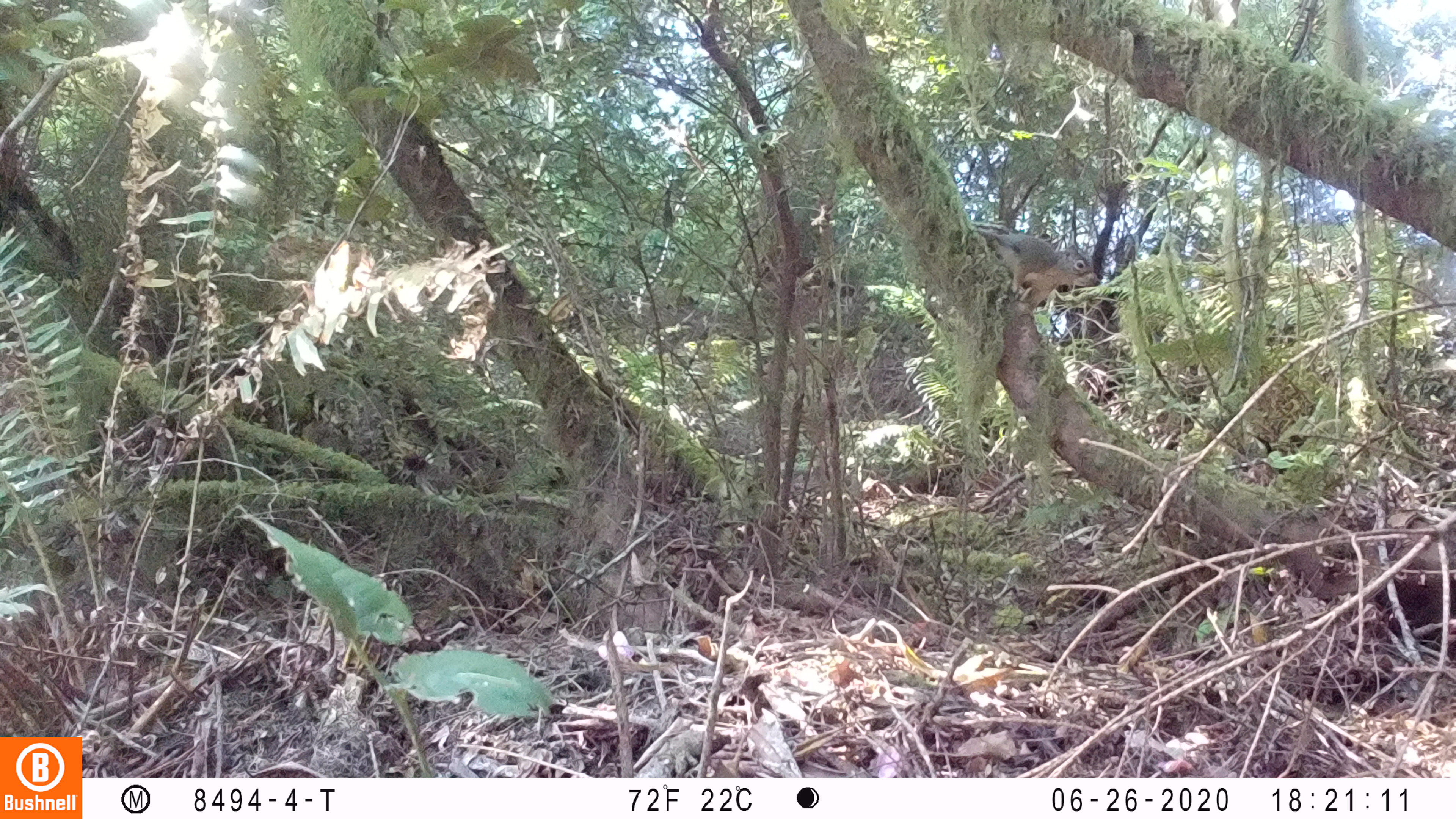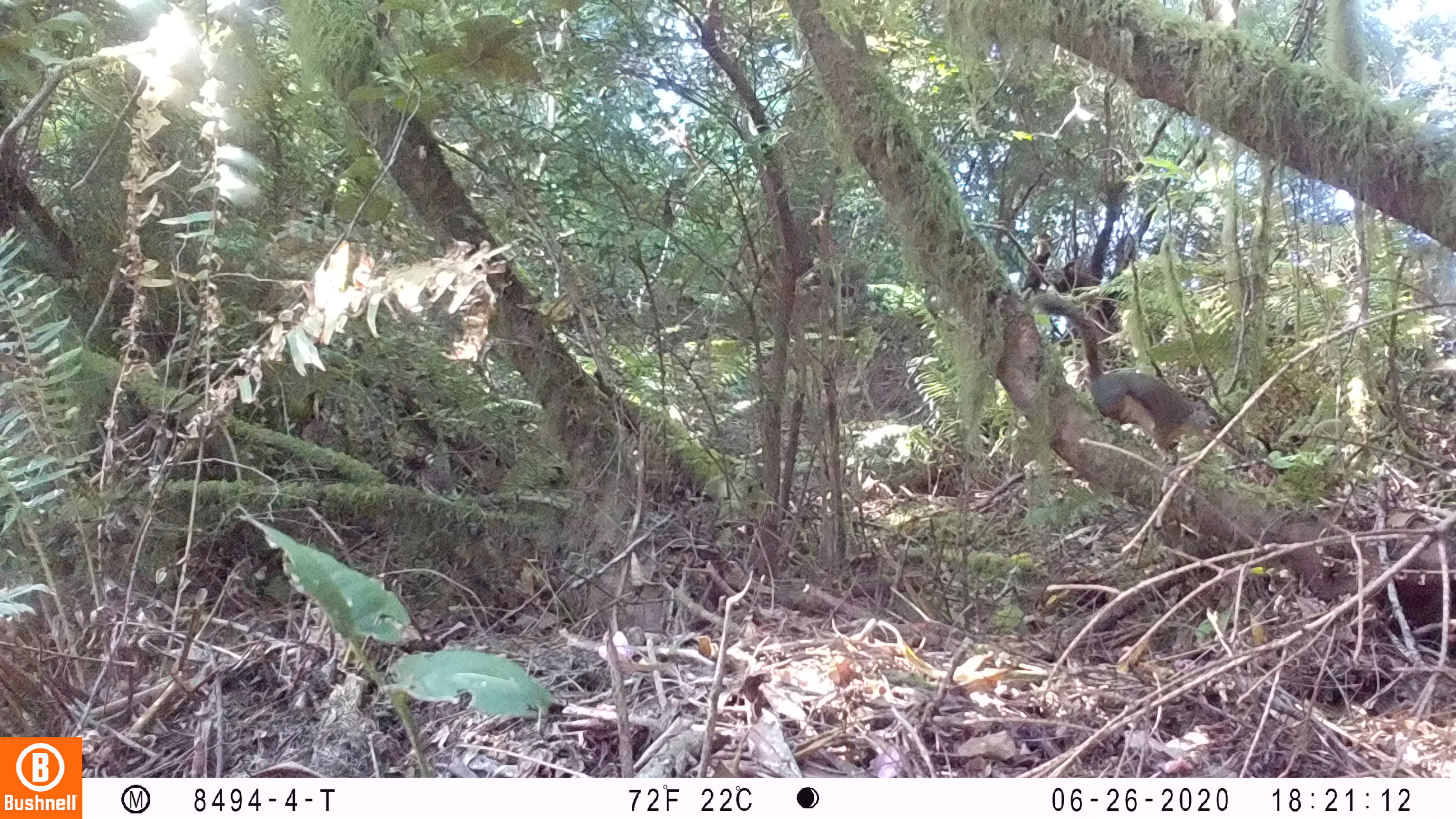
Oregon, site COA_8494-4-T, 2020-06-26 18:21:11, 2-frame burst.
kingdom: Animalia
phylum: Chordata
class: Mammalia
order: Rodentia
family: Sciuridae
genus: Tamiasciurus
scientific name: Tamiasciurus douglasii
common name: douglas squirrel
Douglas squirrel (Tamiasciurus douglasii).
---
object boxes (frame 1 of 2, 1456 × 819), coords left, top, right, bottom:
douglas squirrel: 986, 224, 1105, 312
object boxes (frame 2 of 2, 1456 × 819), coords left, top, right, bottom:
douglas squirrel: 1040, 290, 1225, 461